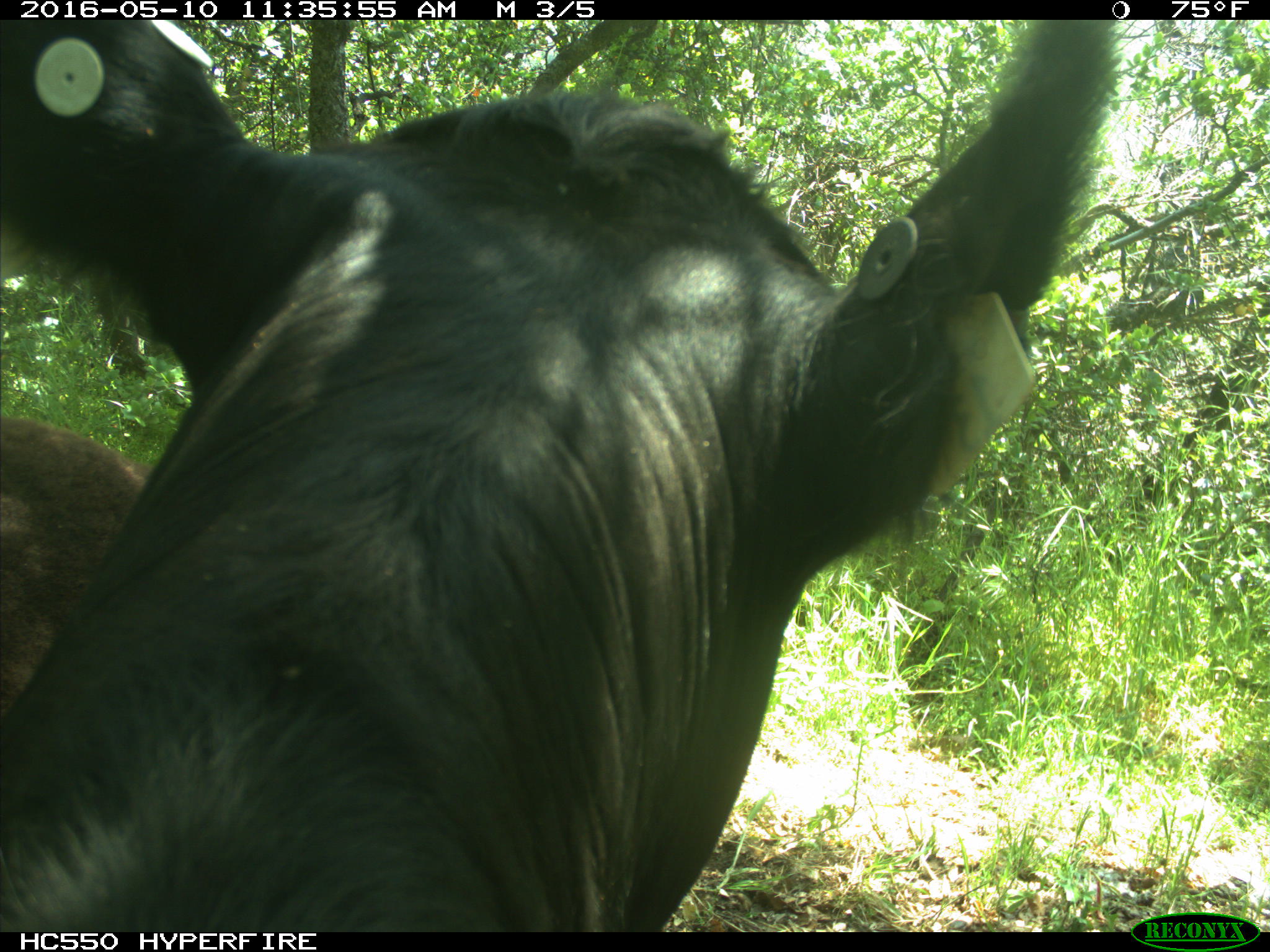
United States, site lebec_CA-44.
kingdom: Animalia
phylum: Chordata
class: Mammalia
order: Artiodactyla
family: Bovidae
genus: Bos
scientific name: Bos taurus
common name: domestic cow